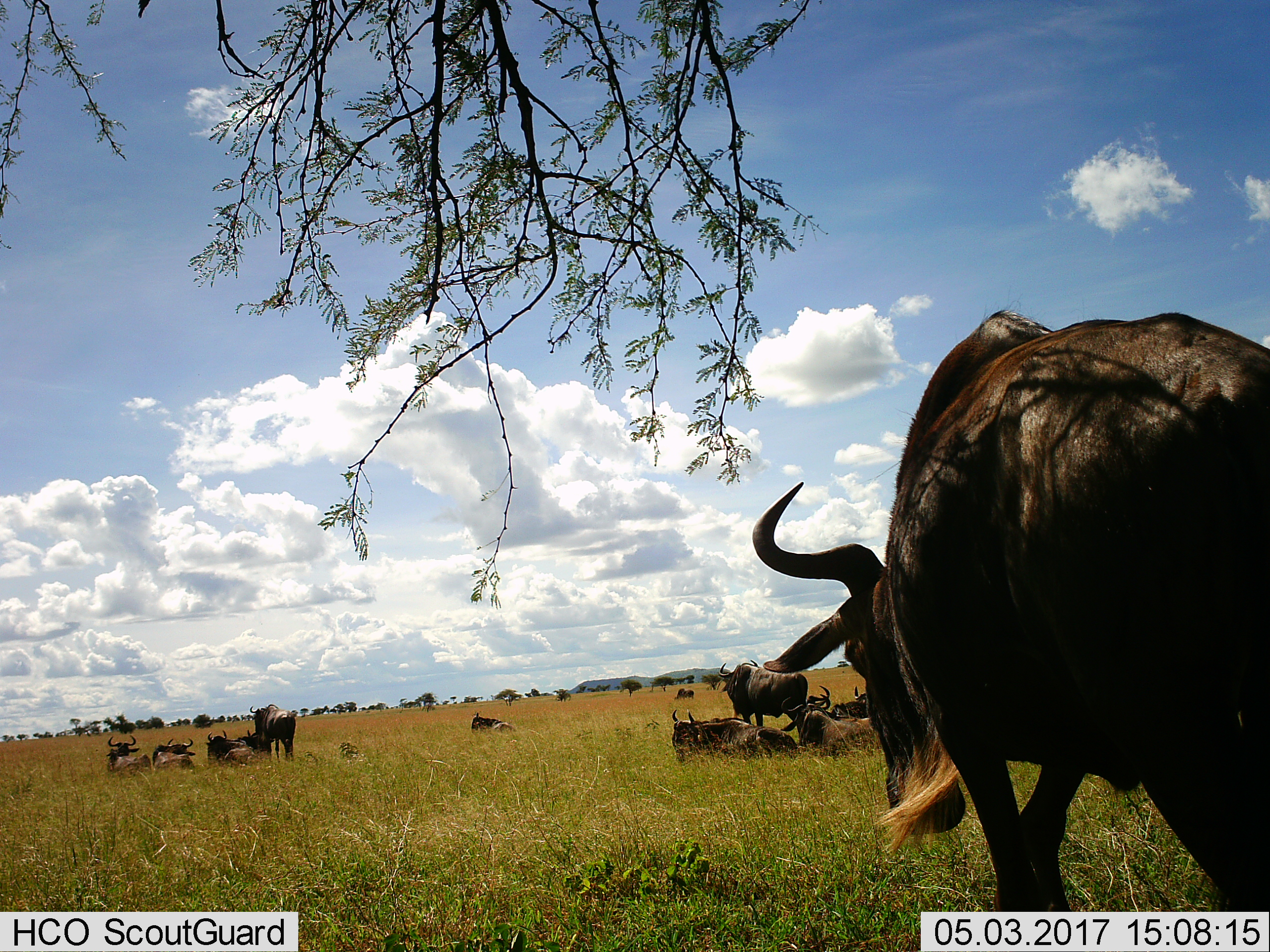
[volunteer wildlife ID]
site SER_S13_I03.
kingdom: Animalia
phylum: Chordata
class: Mammalia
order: Artiodactyla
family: Bovidae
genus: Connochaetes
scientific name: Connochaetes taurinus taurinus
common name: blue wildebeest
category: wildebeestblue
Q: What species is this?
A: Wildebeestblue (blue wildebeest) (Connochaetes taurinus taurinus).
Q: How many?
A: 11-50.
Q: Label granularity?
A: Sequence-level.